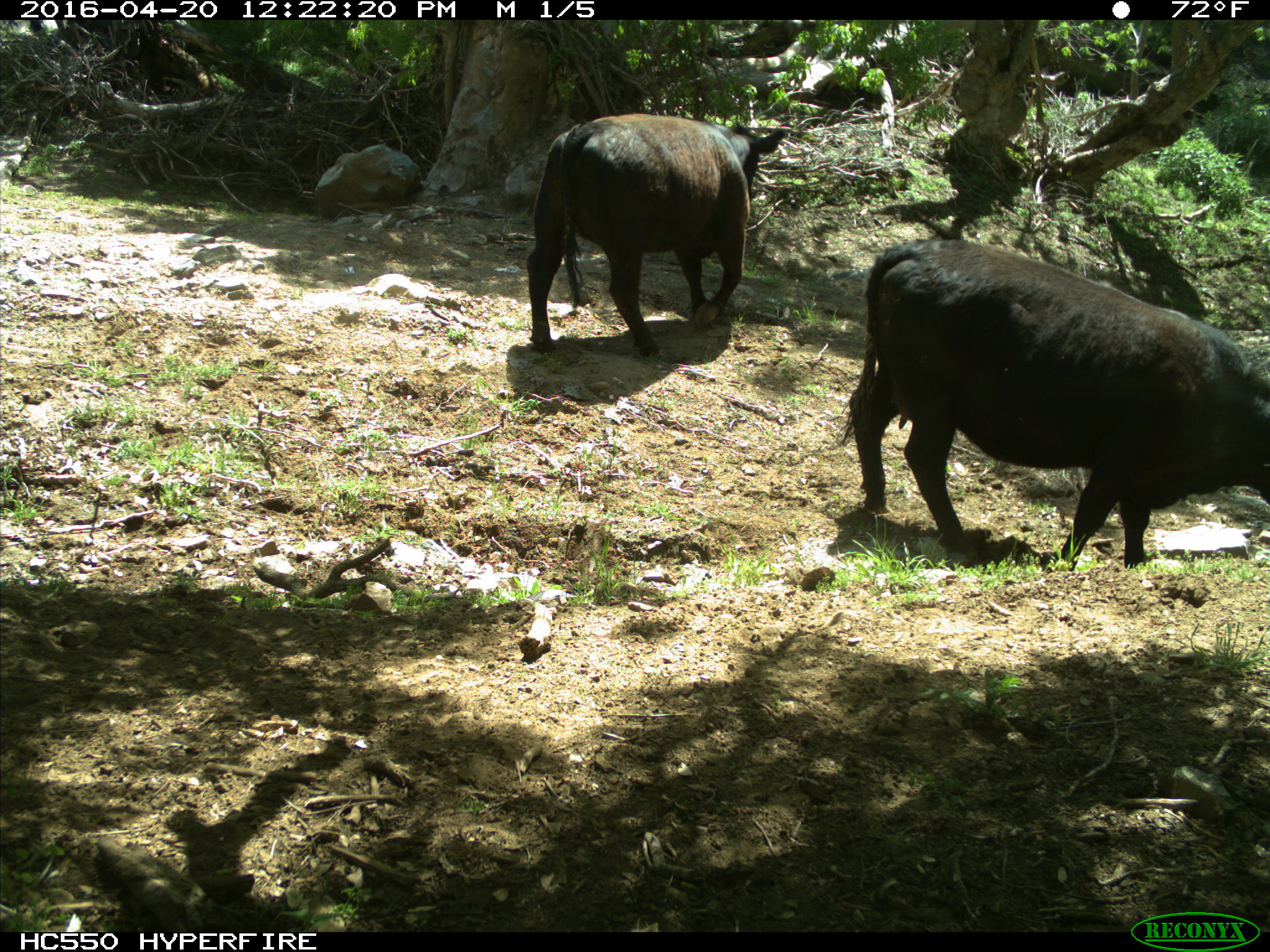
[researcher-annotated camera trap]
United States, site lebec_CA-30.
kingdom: Animalia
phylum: Chordata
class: Mammalia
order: Artiodactyla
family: Bovidae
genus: Bos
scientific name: Bos taurus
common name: domestic cow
Bos taurus (domestic cow).